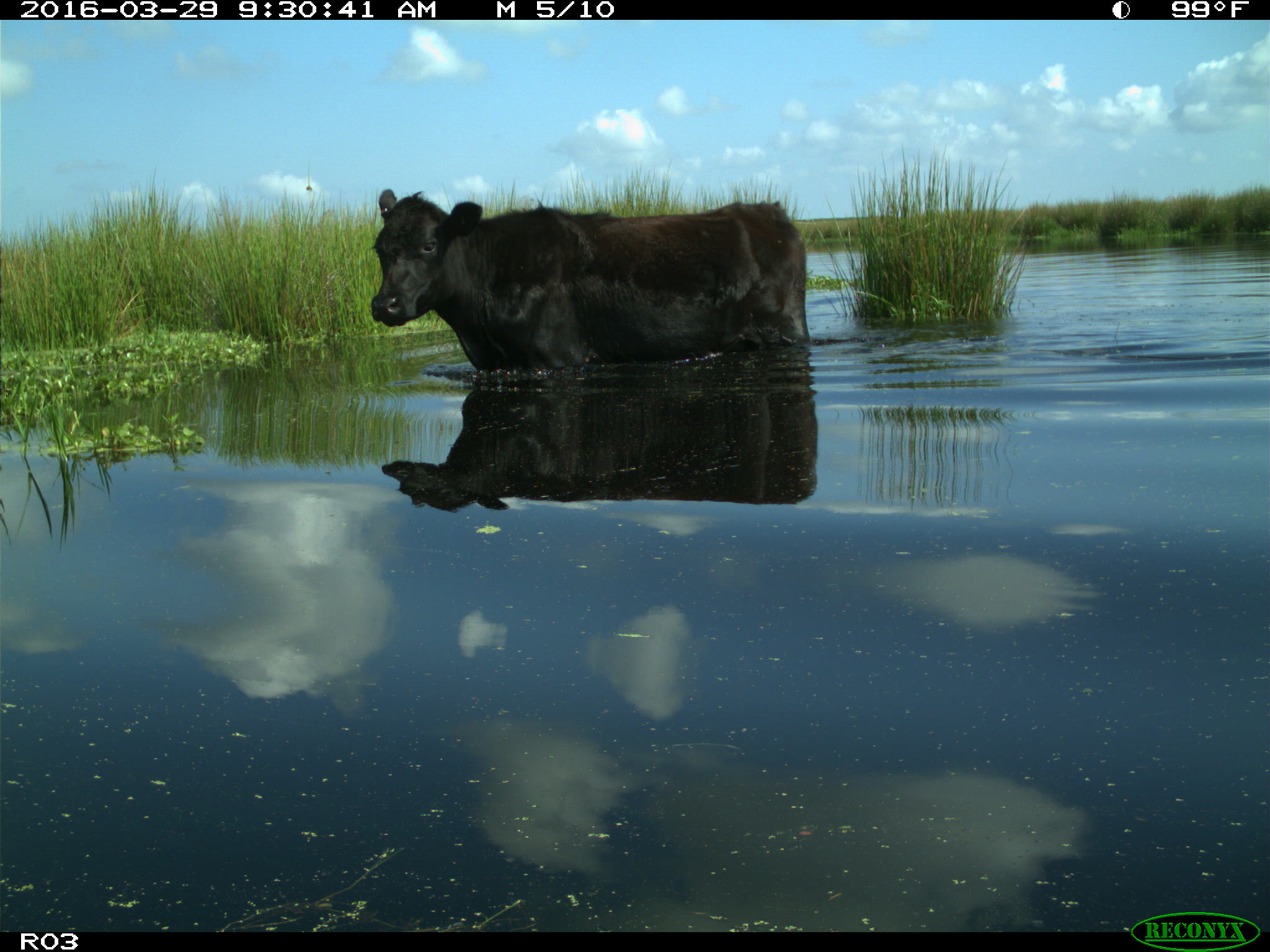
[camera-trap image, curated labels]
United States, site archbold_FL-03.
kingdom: Animalia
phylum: Chordata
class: Mammalia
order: Artiodactyla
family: Bovidae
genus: Bos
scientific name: Bos taurus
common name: domestic cow